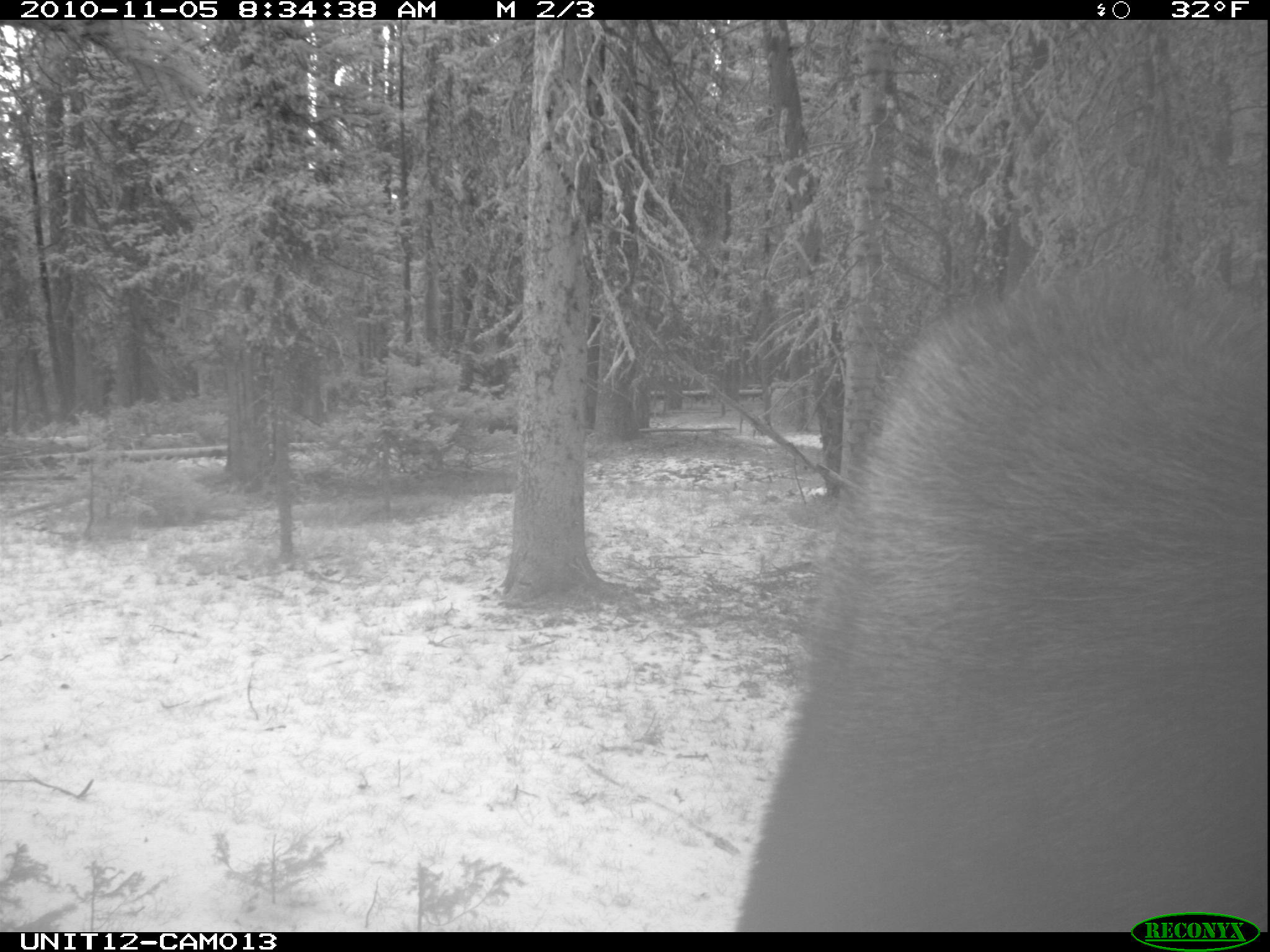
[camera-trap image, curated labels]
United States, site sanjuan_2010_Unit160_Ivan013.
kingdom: Animalia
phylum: Chordata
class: Mammalia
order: Artiodactyla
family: Cervidae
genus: Alces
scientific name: Alces alces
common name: moose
Alces alces (moose).